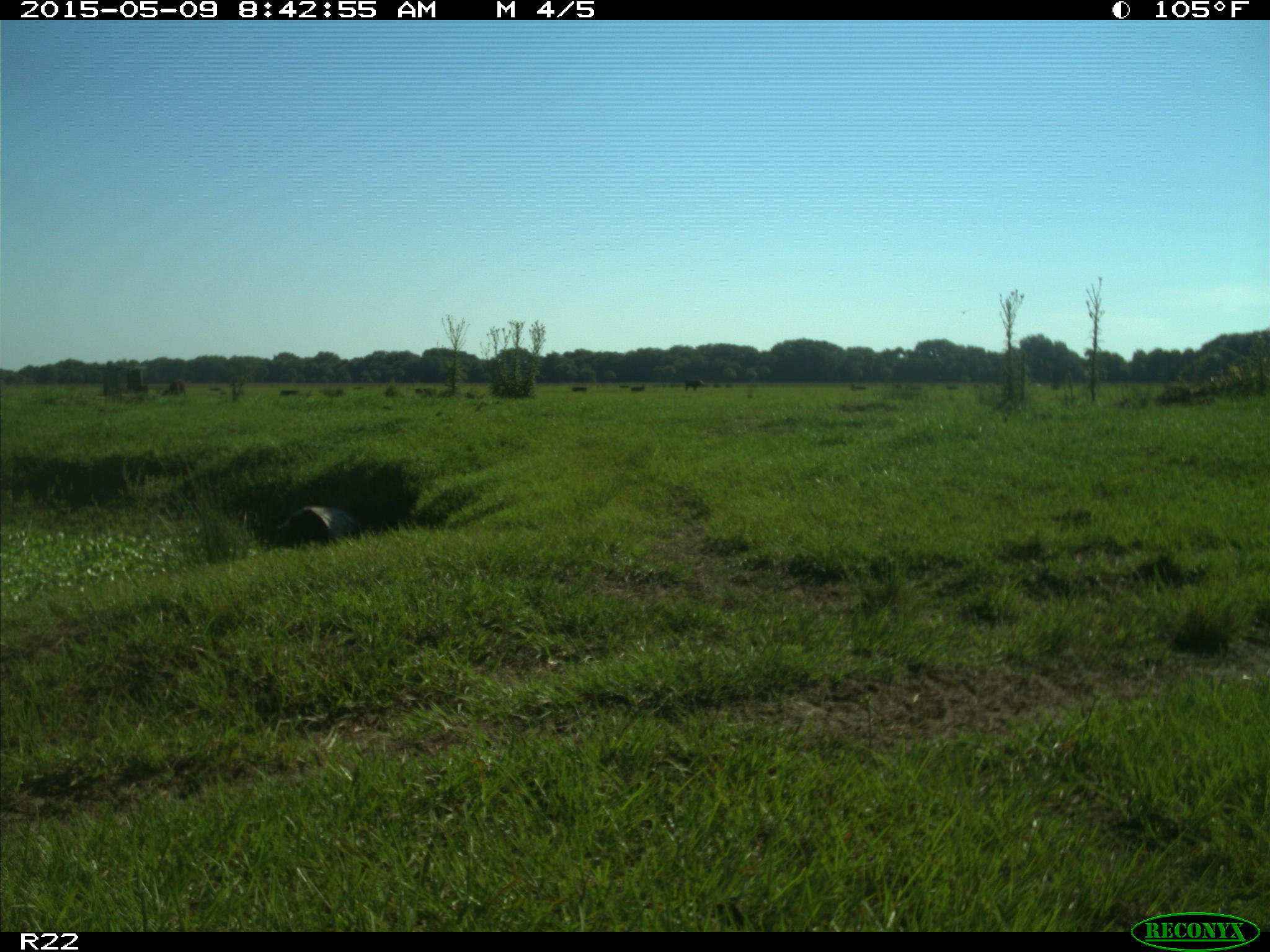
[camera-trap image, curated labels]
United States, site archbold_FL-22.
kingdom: Animalia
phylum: Chordata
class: Mammalia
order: Artiodactyla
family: Bovidae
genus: Bos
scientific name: Bos taurus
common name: domestic cow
Bos taurus (domestic cow).